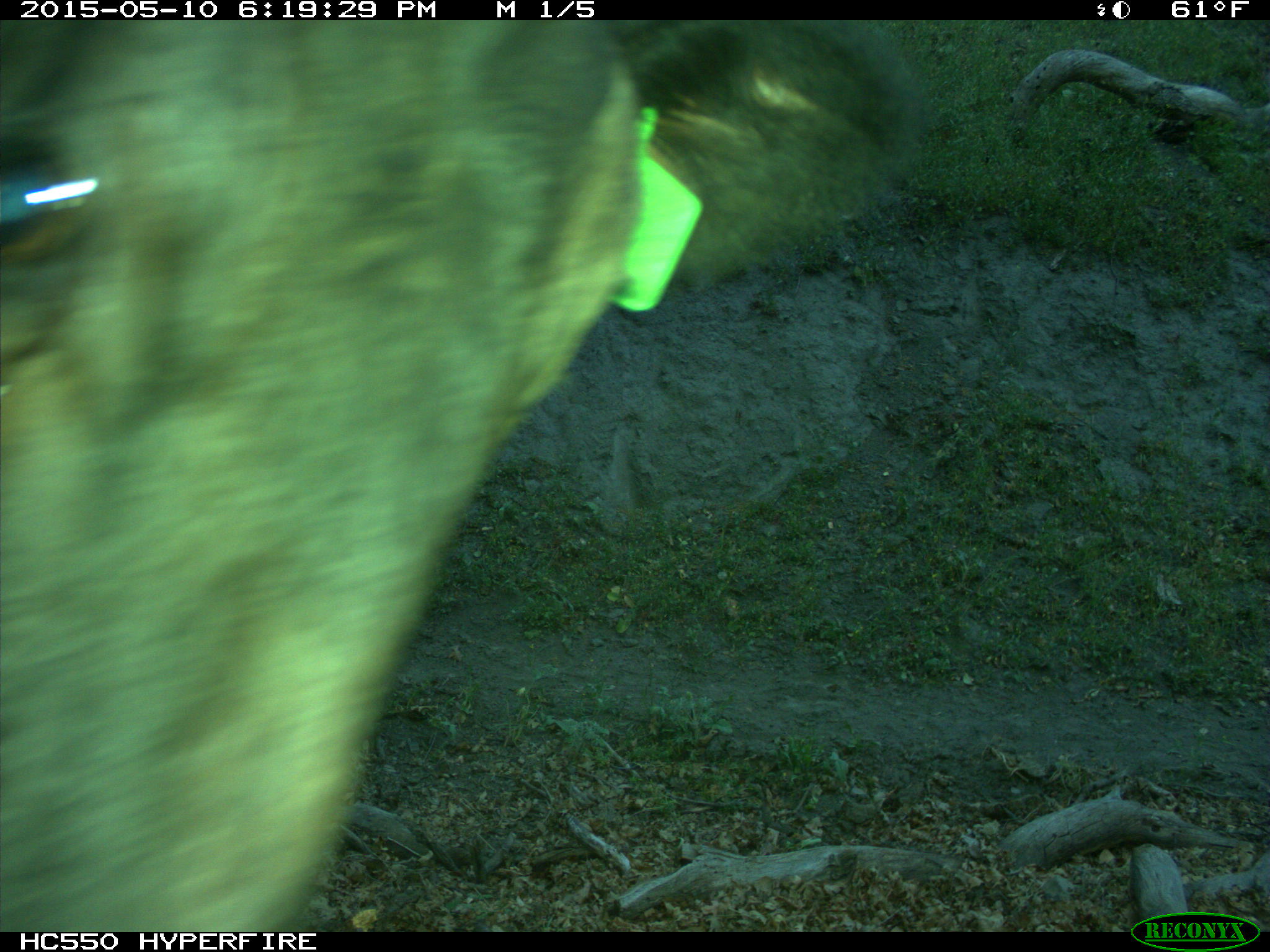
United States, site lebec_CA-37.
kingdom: Animalia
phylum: Chordata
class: Mammalia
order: Artiodactyla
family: Bovidae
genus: Bos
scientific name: Bos taurus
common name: domestic cow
Bos taurus (domestic cow).